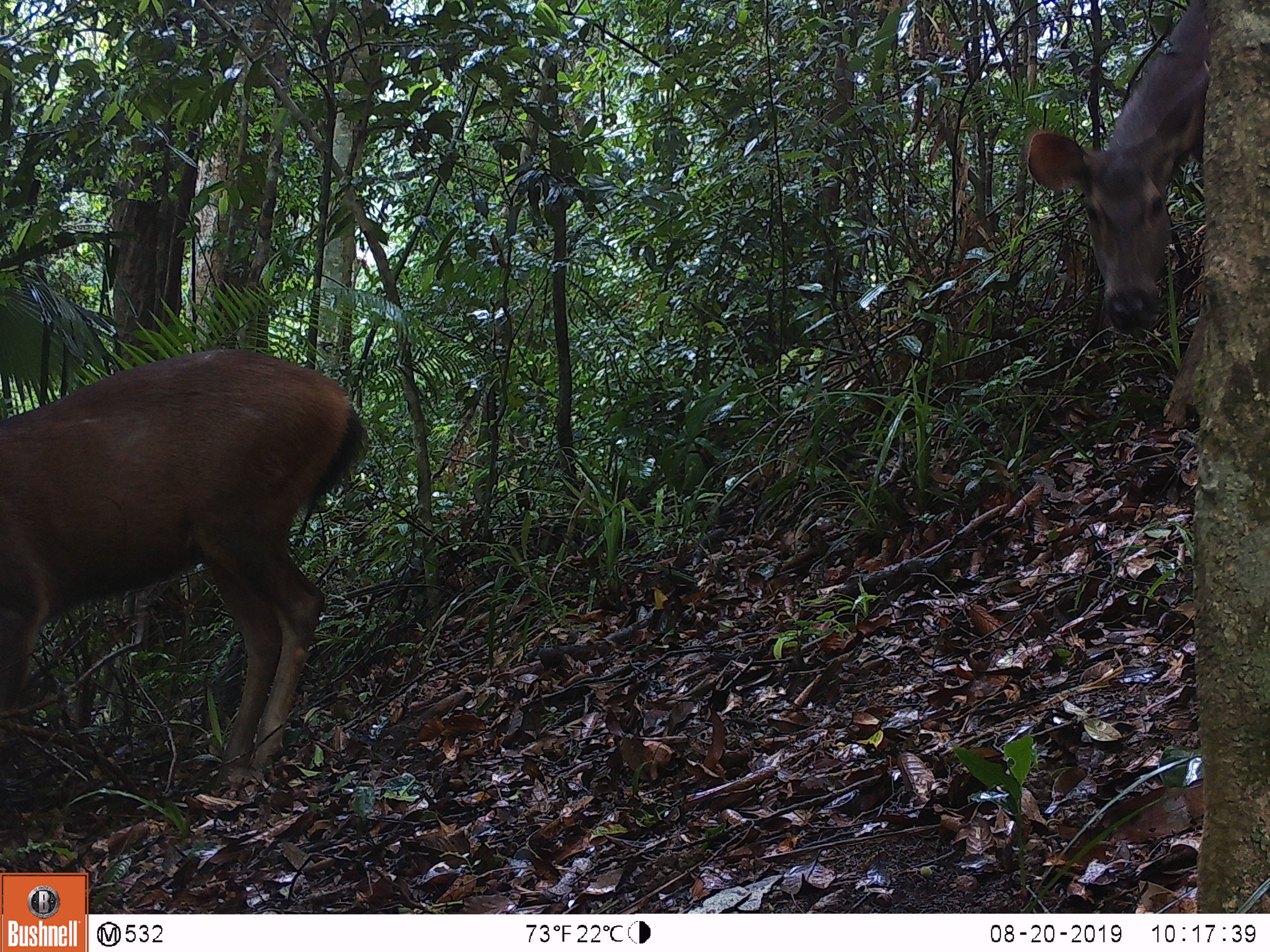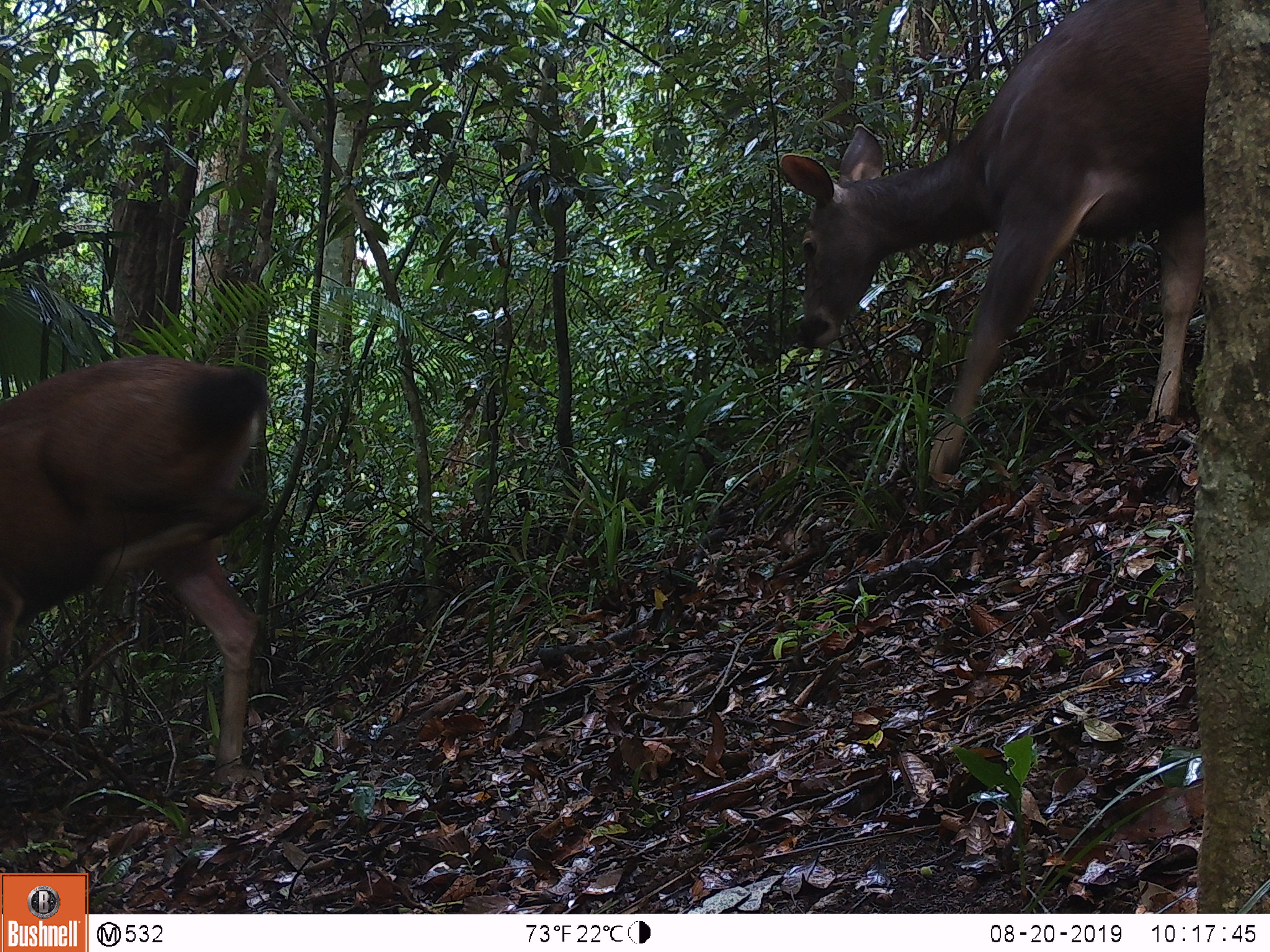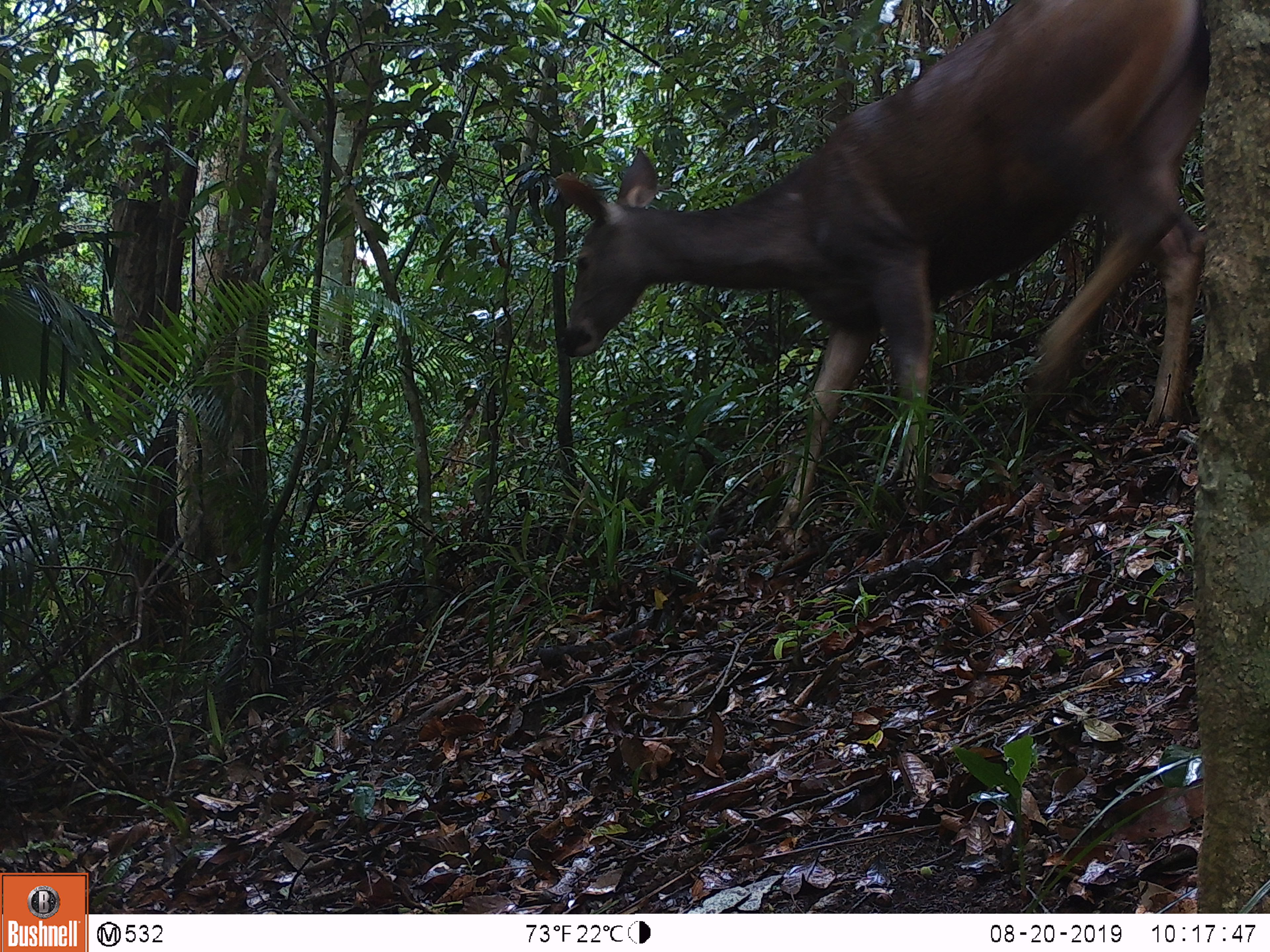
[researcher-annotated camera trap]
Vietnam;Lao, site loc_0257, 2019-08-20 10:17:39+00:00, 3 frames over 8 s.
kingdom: Animalia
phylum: Chordata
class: Mammalia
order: Artiodactyla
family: Cervidae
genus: Rusa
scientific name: Rusa unicolor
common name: sambar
Sambar (Rusa unicolor). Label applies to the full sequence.